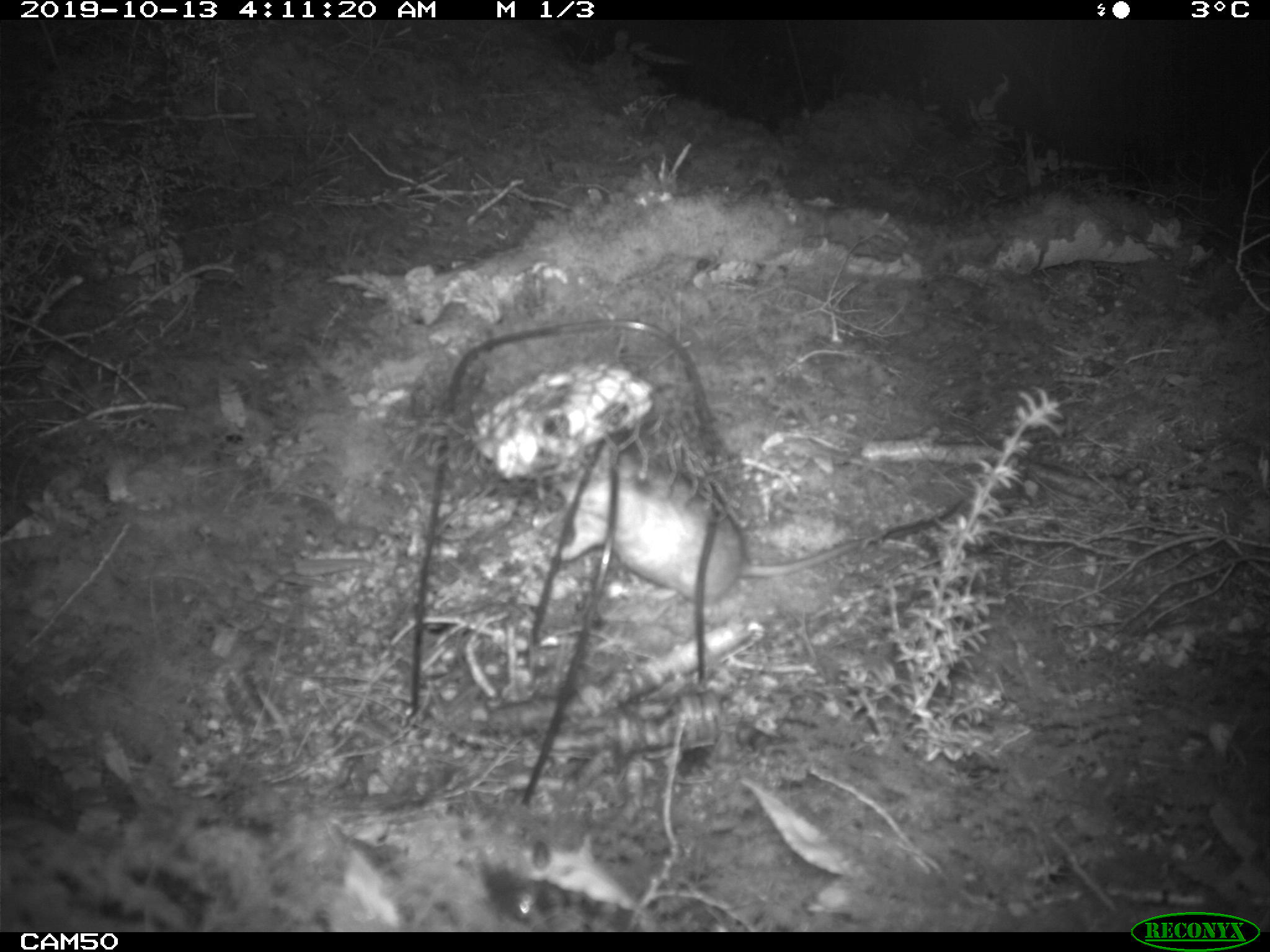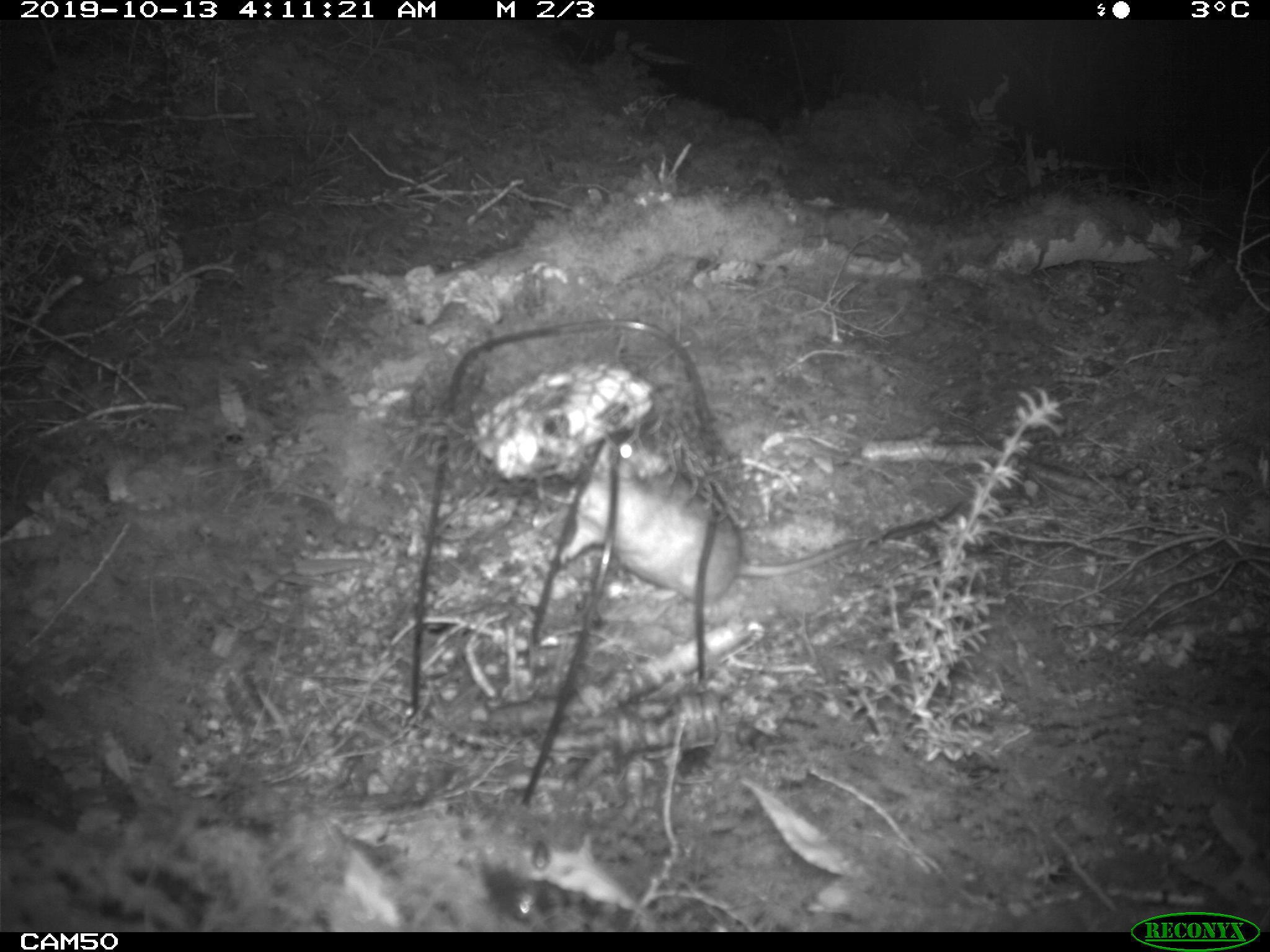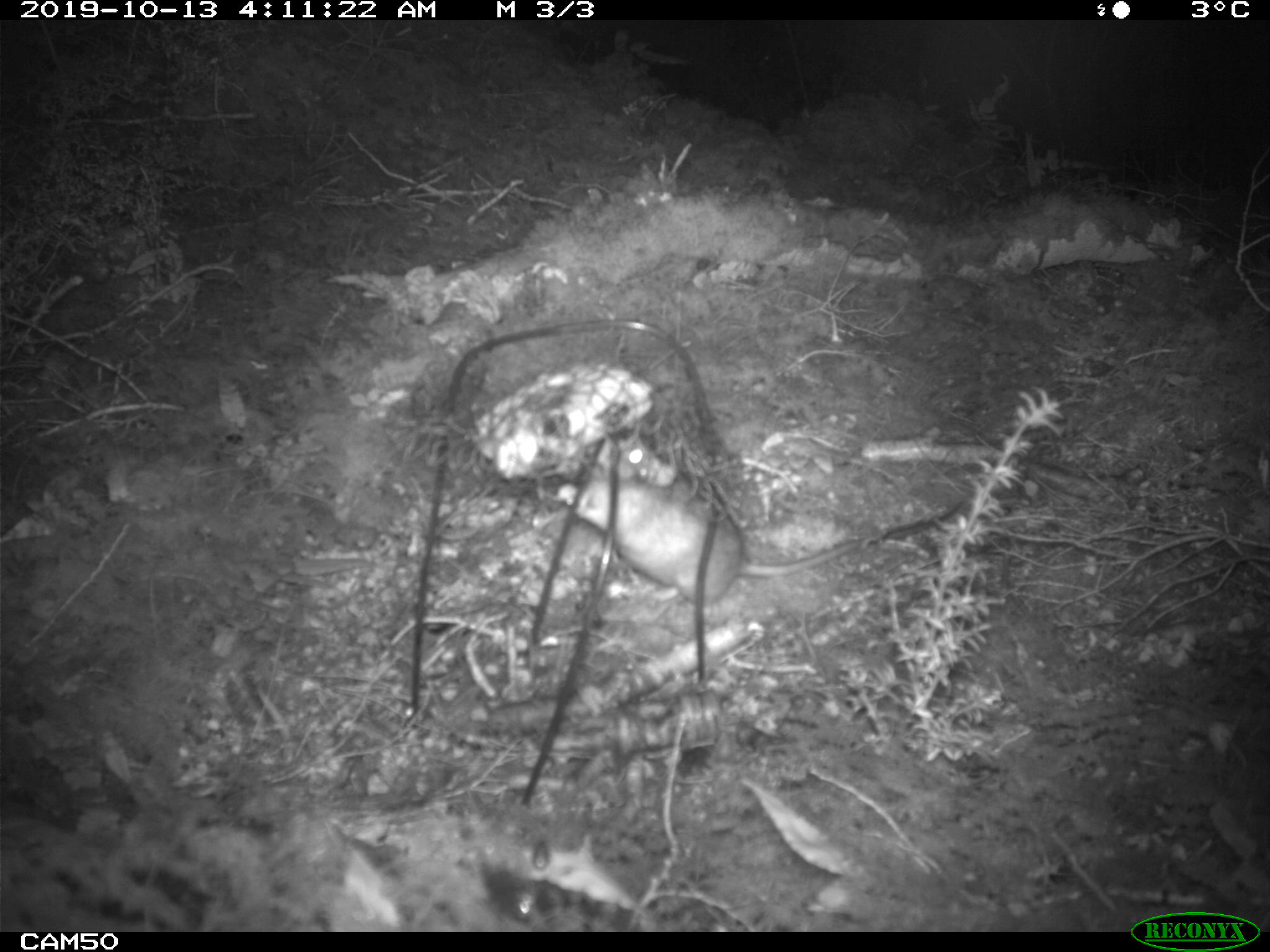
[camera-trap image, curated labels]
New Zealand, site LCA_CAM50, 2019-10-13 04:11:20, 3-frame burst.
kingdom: Animalia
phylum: Chordata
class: Mammalia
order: Rodentia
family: Muridae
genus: Rattus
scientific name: Rattus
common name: rat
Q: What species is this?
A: Rat (Rattus).